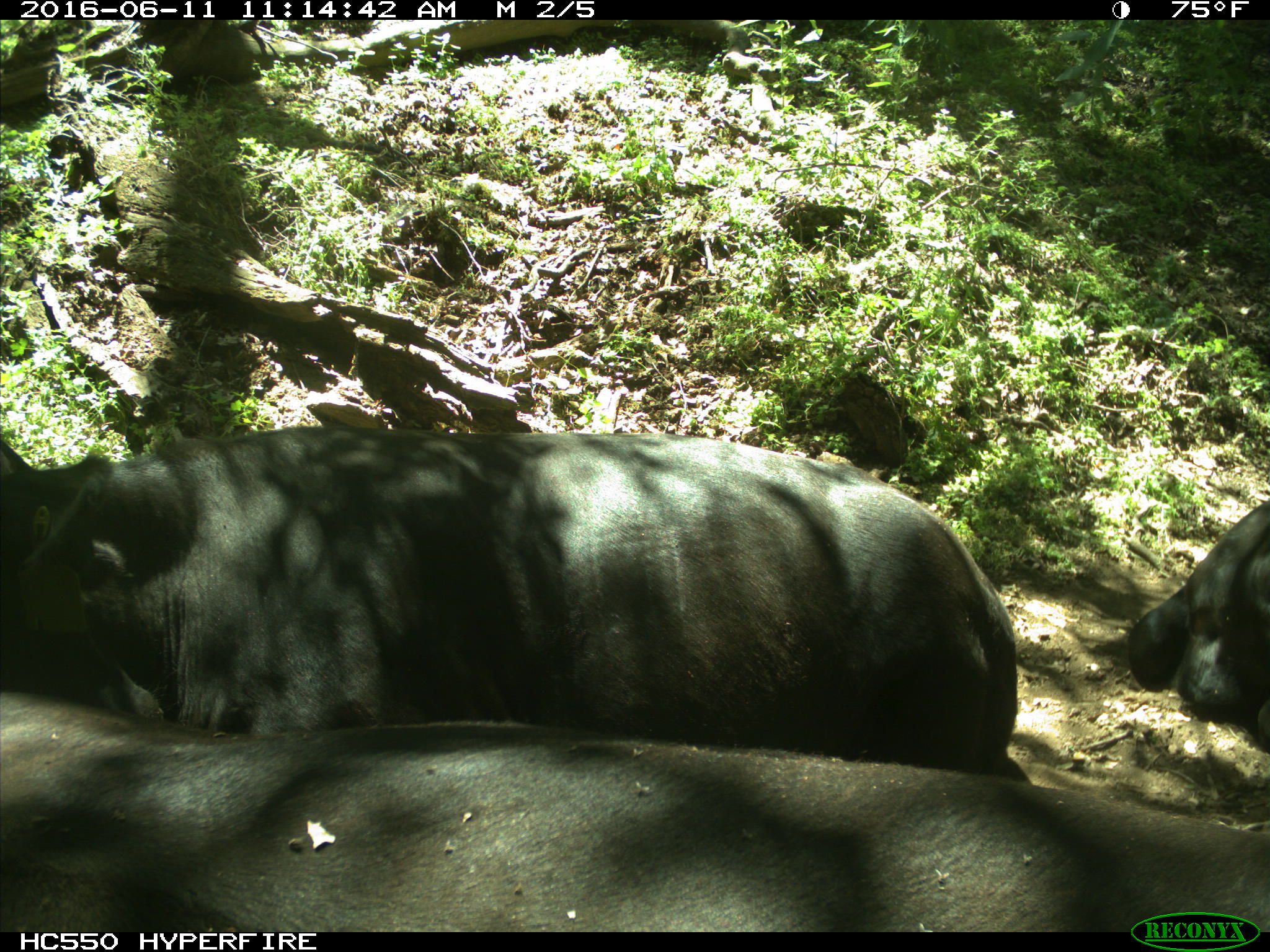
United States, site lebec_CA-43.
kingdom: Animalia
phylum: Chordata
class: Mammalia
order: Artiodactyla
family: Bovidae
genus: Bos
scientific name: Bos taurus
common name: domestic cow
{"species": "Bos taurus (domestic cow)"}